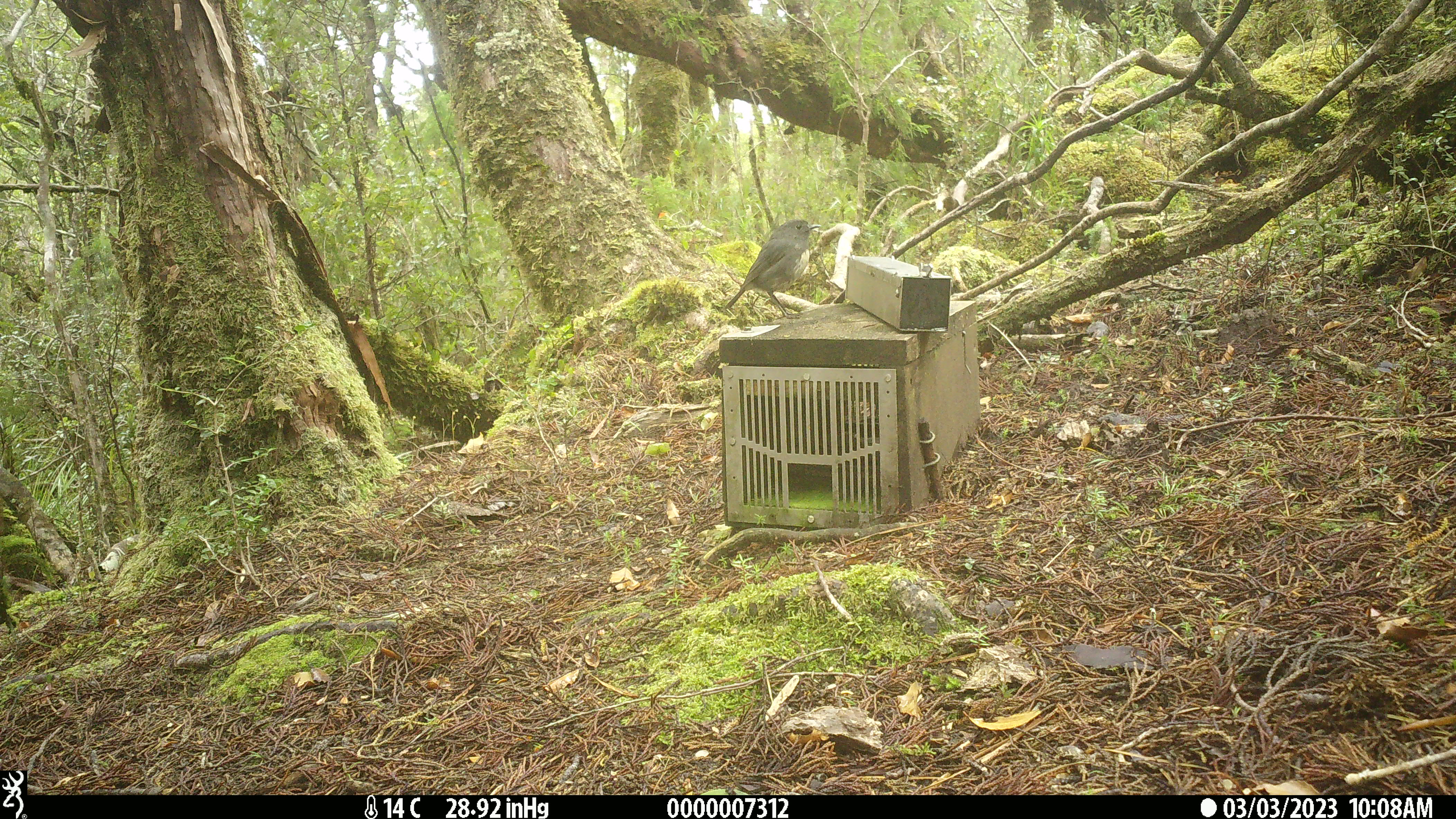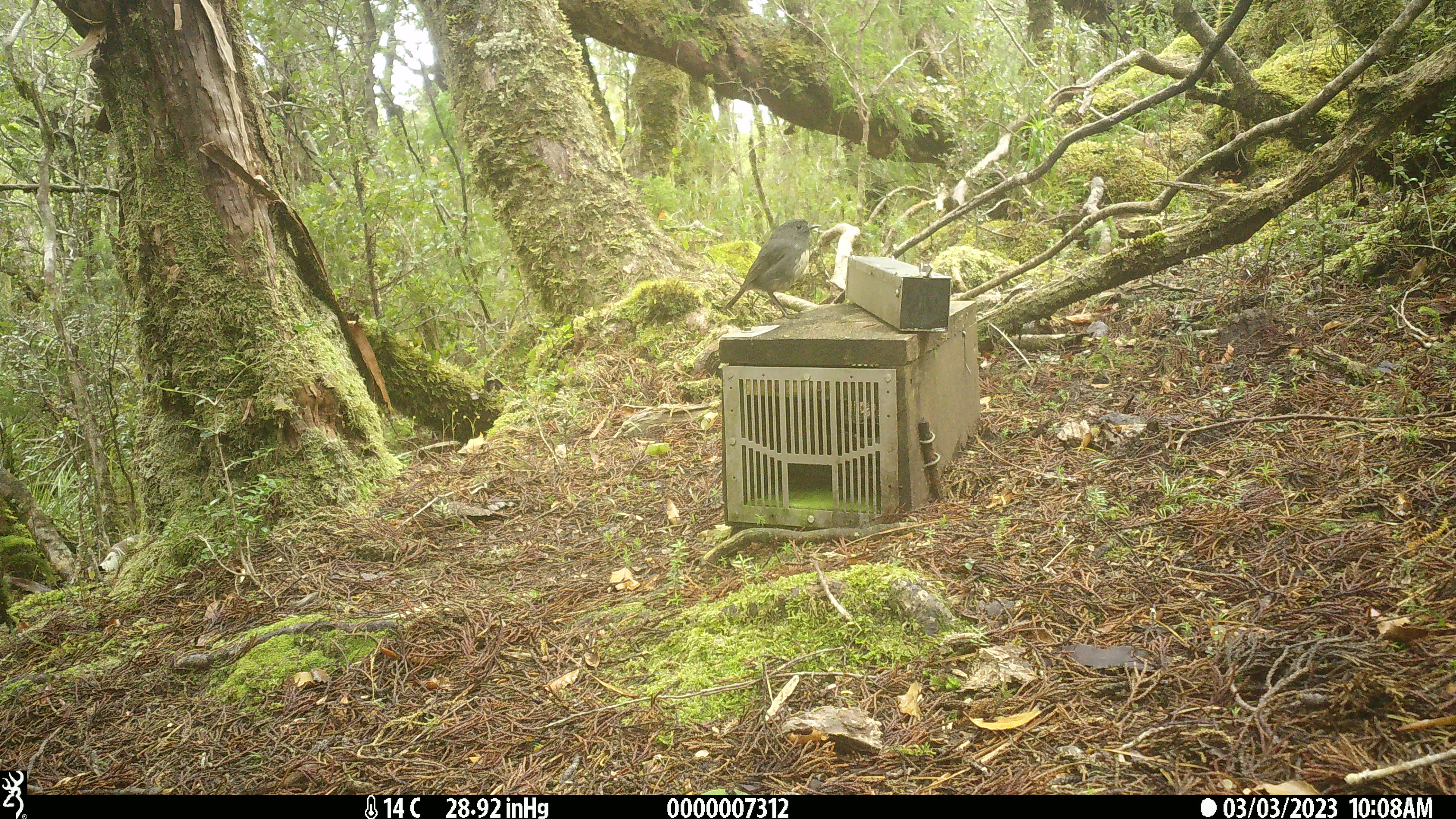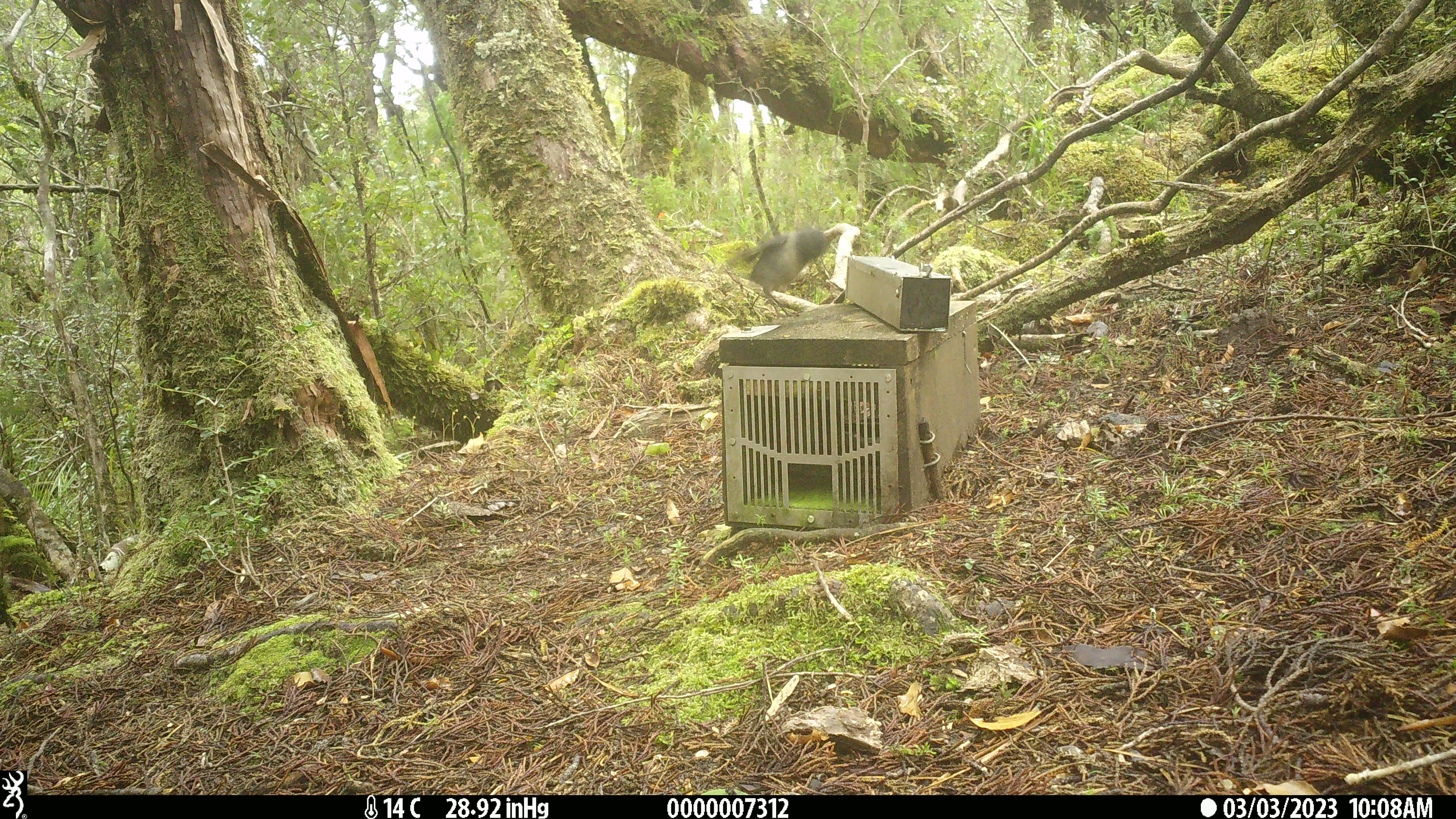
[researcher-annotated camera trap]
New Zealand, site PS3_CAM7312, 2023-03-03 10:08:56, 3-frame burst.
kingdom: Animalia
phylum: Chordata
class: Aves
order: Passeriformes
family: Petroicidae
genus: Petroica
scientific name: Petroica australis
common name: new zealand robin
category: robin